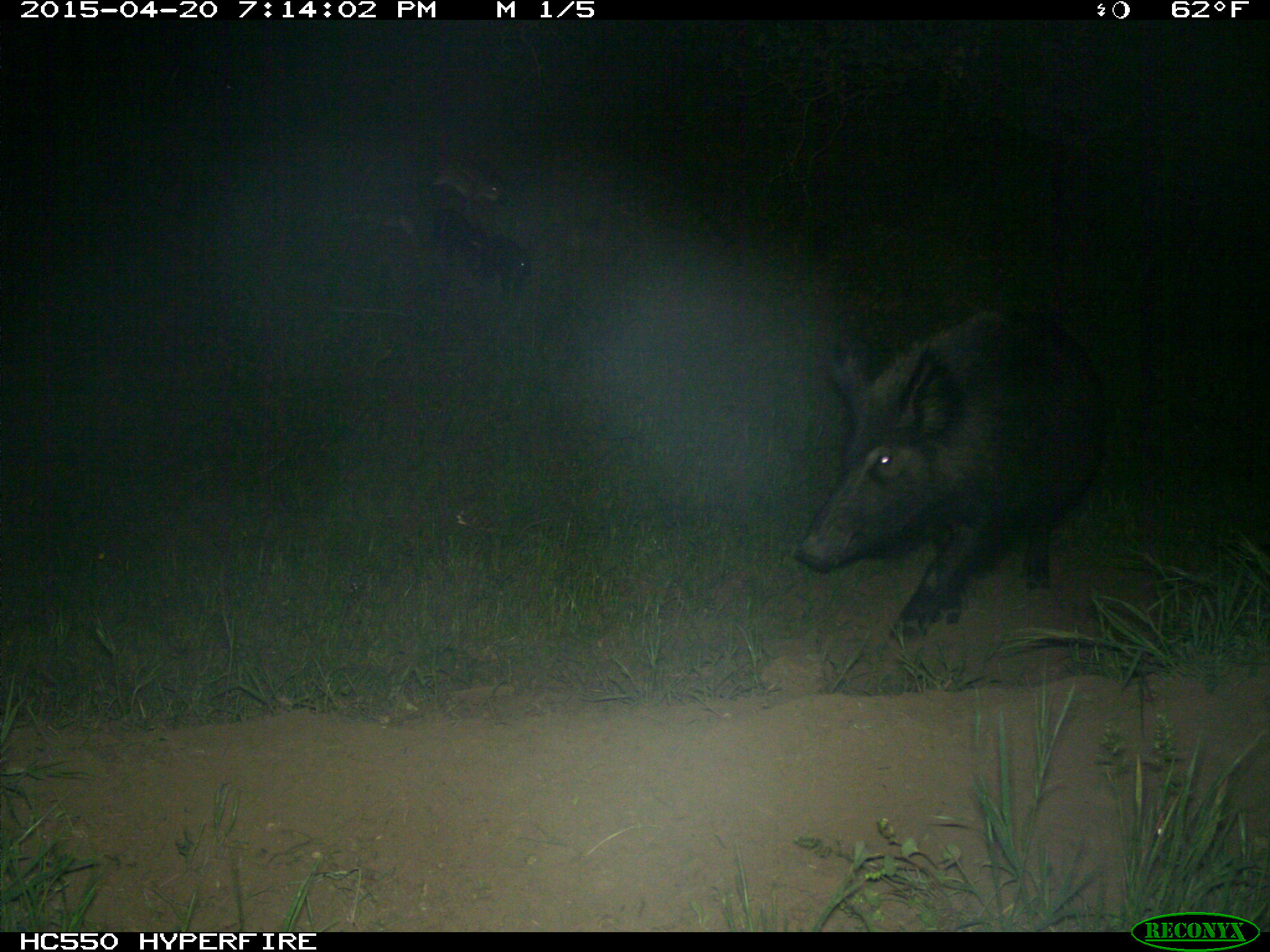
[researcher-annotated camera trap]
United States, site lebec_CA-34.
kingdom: Animalia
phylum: Chordata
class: Mammalia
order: Artiodactyla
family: Suidae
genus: Sus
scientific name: Sus scrofa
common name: wild boar